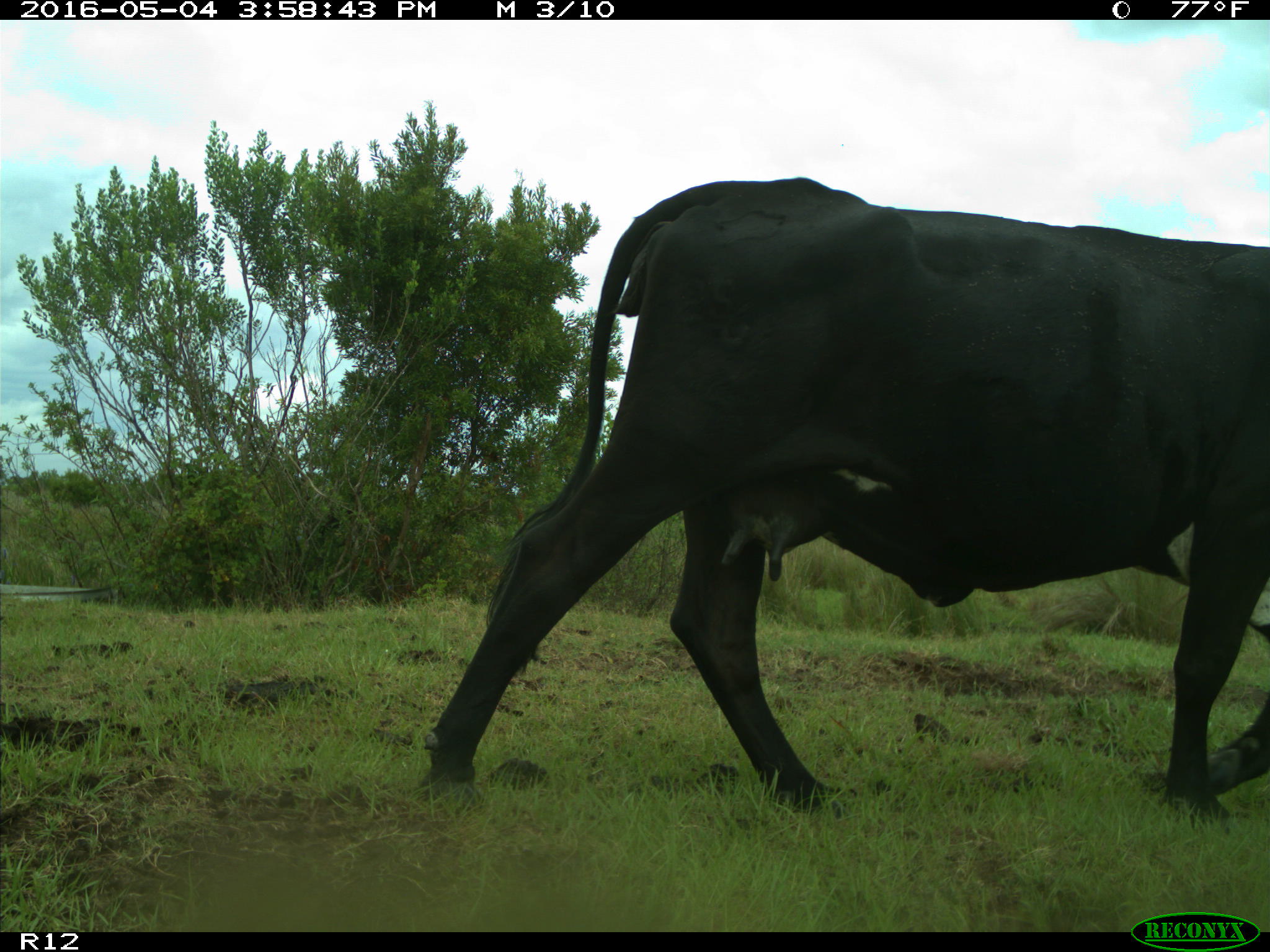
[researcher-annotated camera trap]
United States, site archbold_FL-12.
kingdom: Animalia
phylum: Chordata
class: Mammalia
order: Artiodactyla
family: Bovidae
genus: Bos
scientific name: Bos taurus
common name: domestic cow